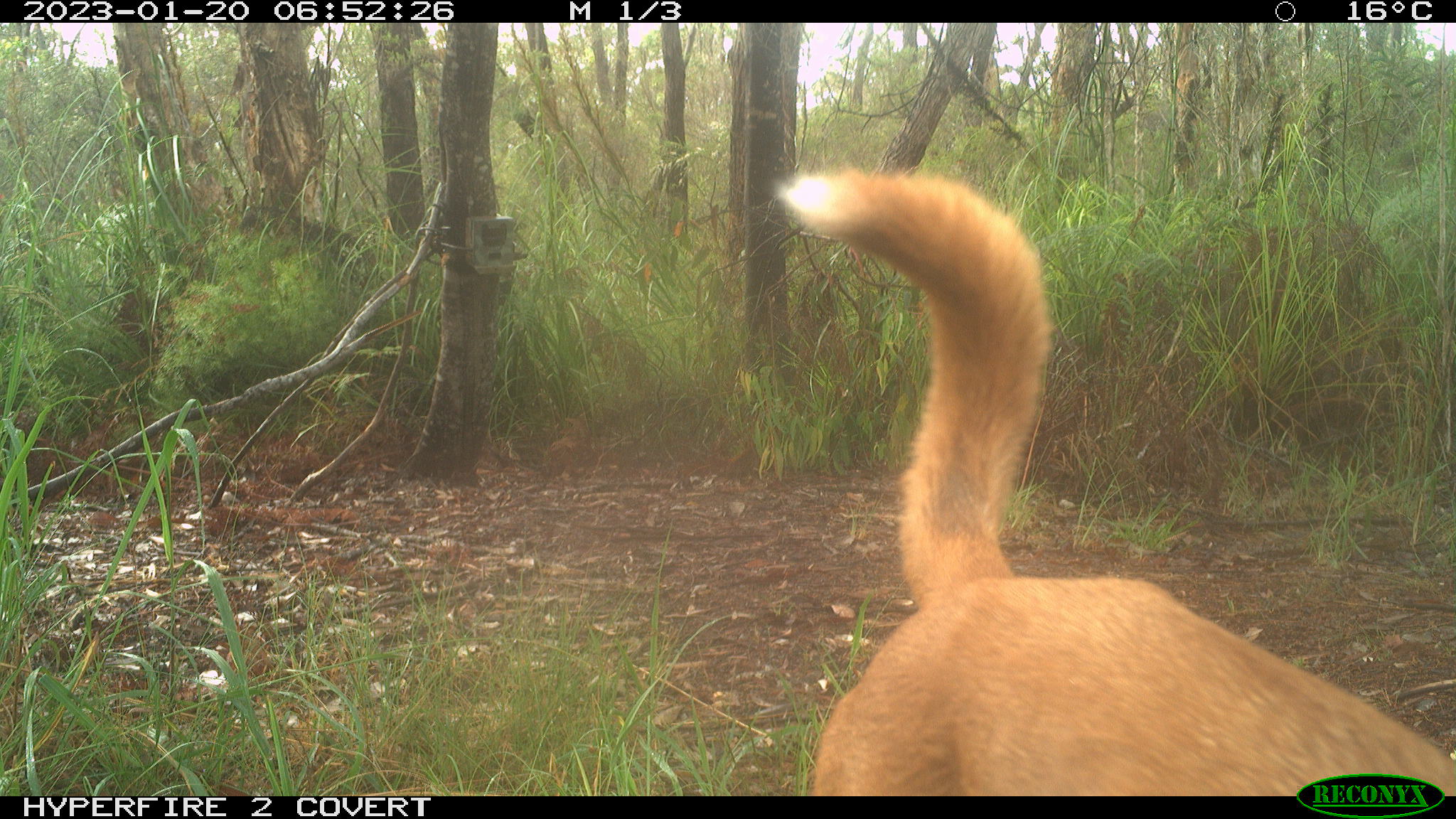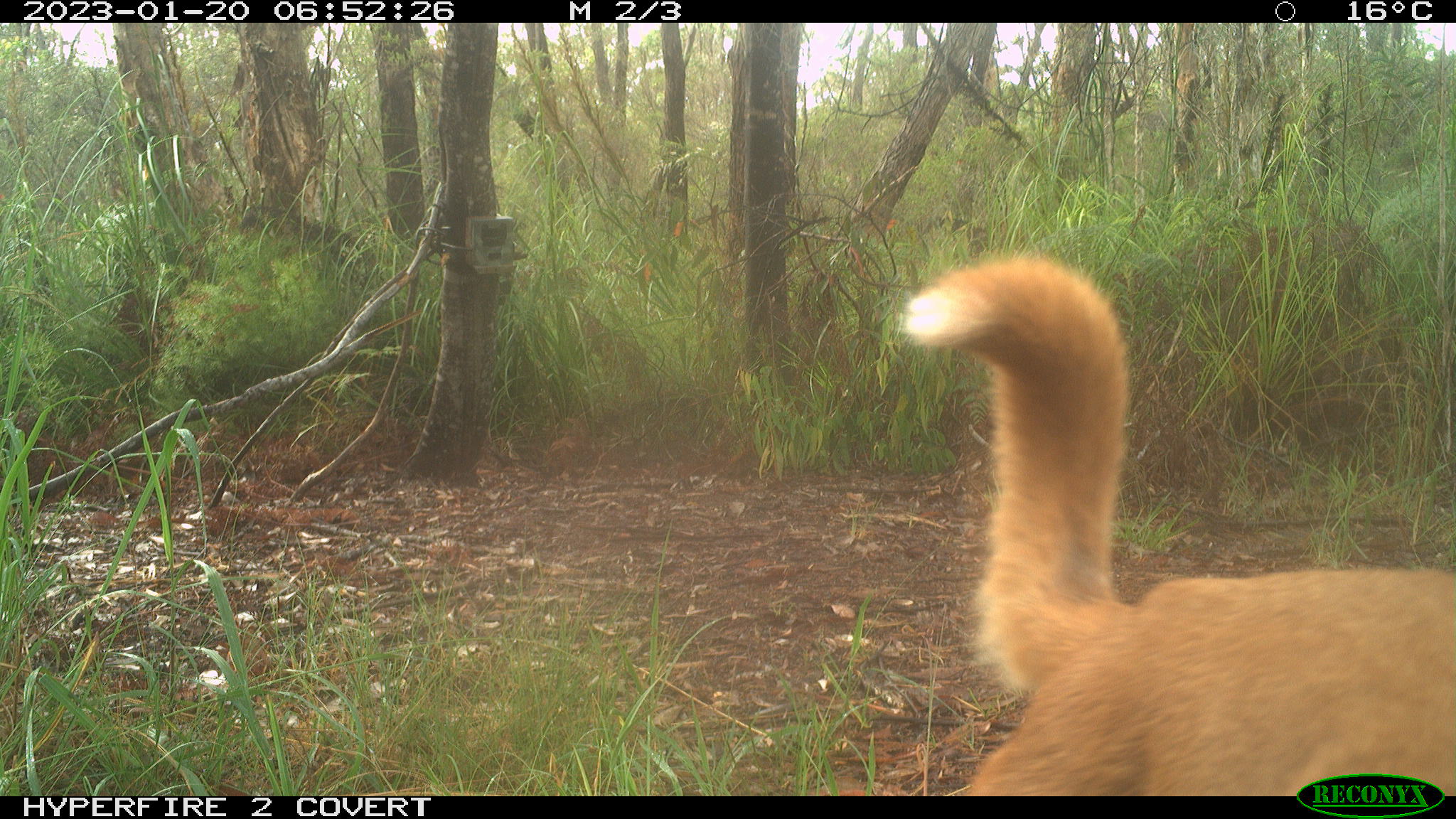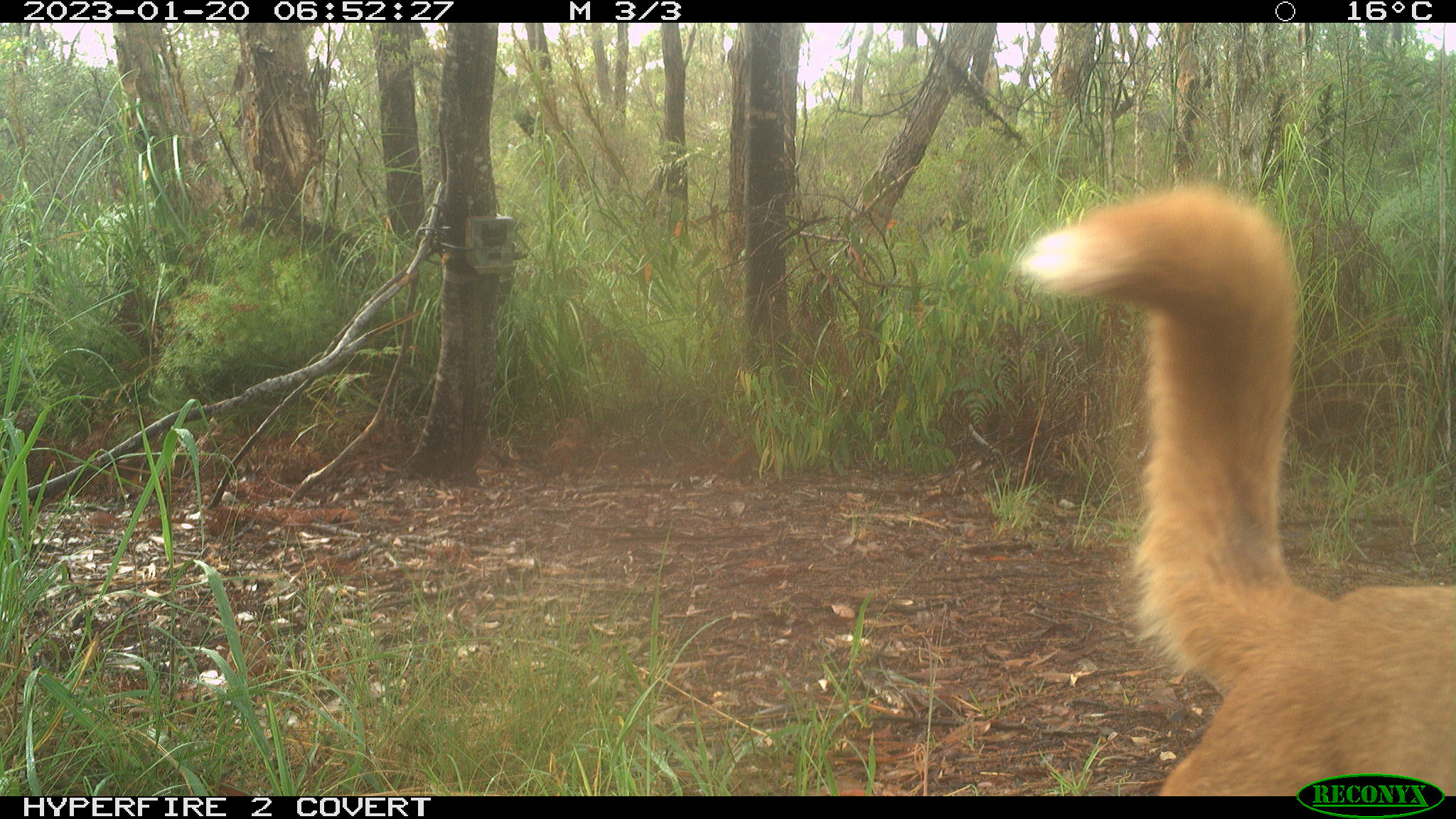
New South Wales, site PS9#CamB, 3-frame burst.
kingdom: Animalia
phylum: Chordata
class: Mammalia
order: Carnivora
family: Canidae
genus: Canis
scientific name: Canis familiaris dingo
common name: dingo